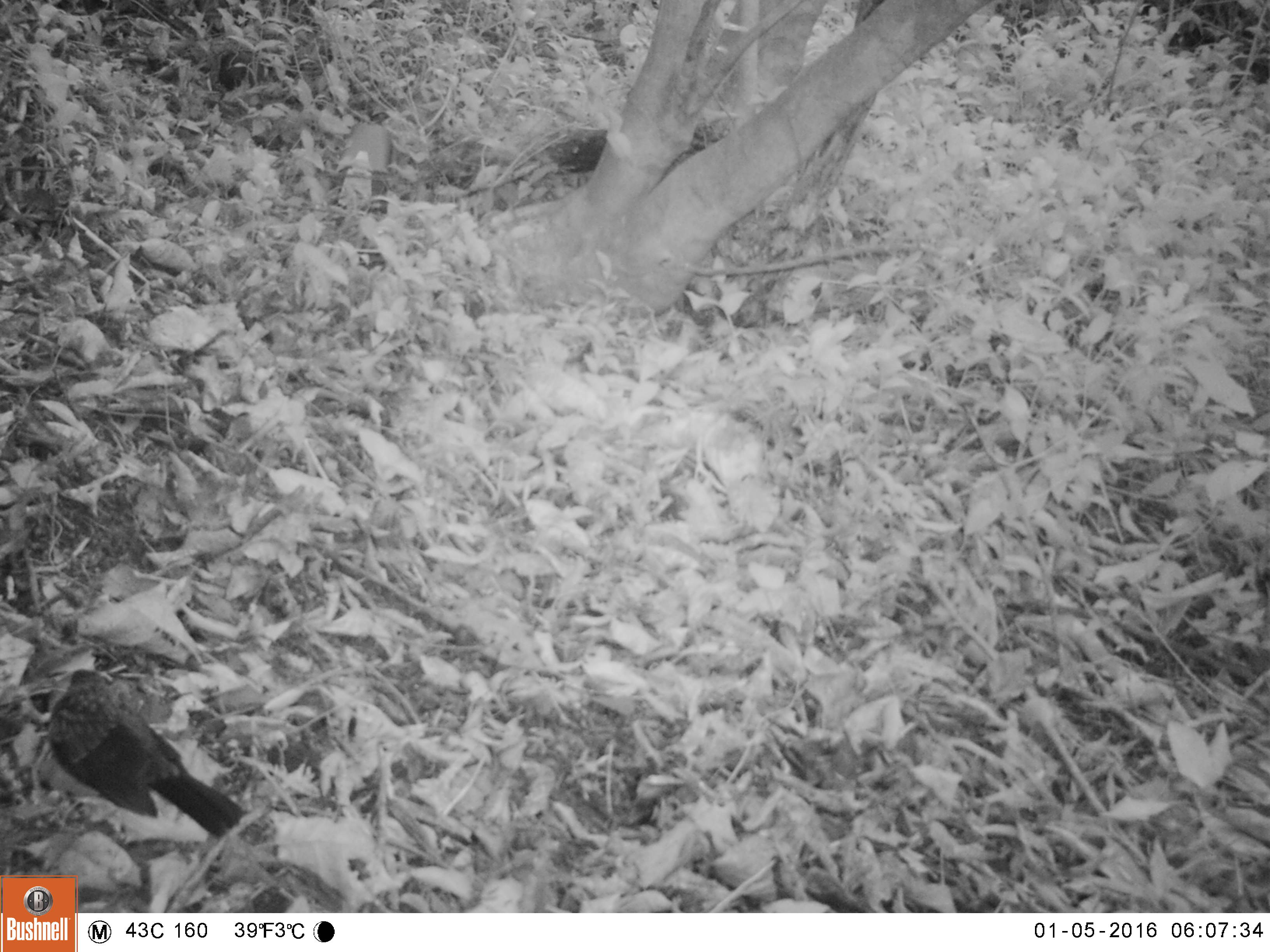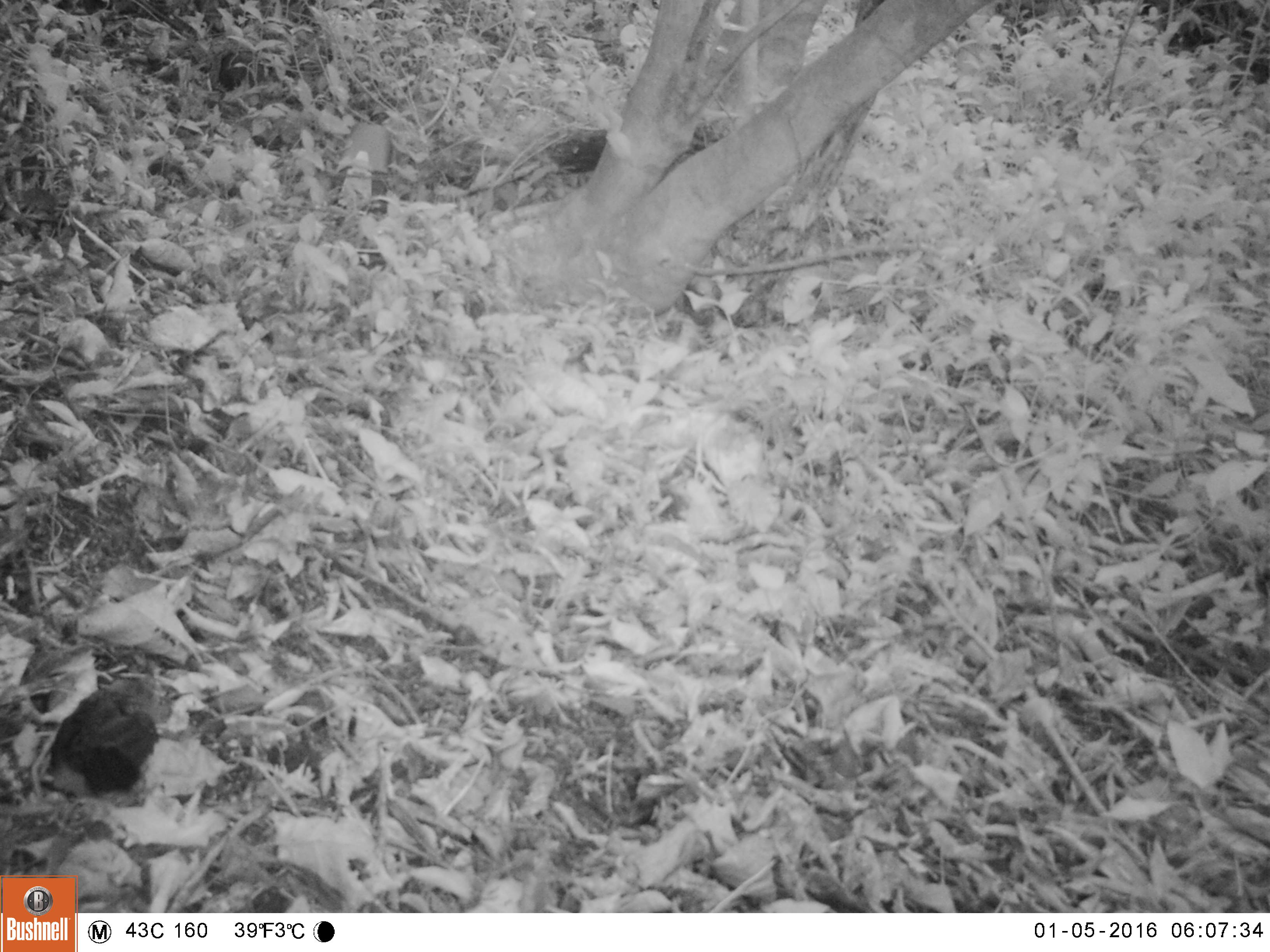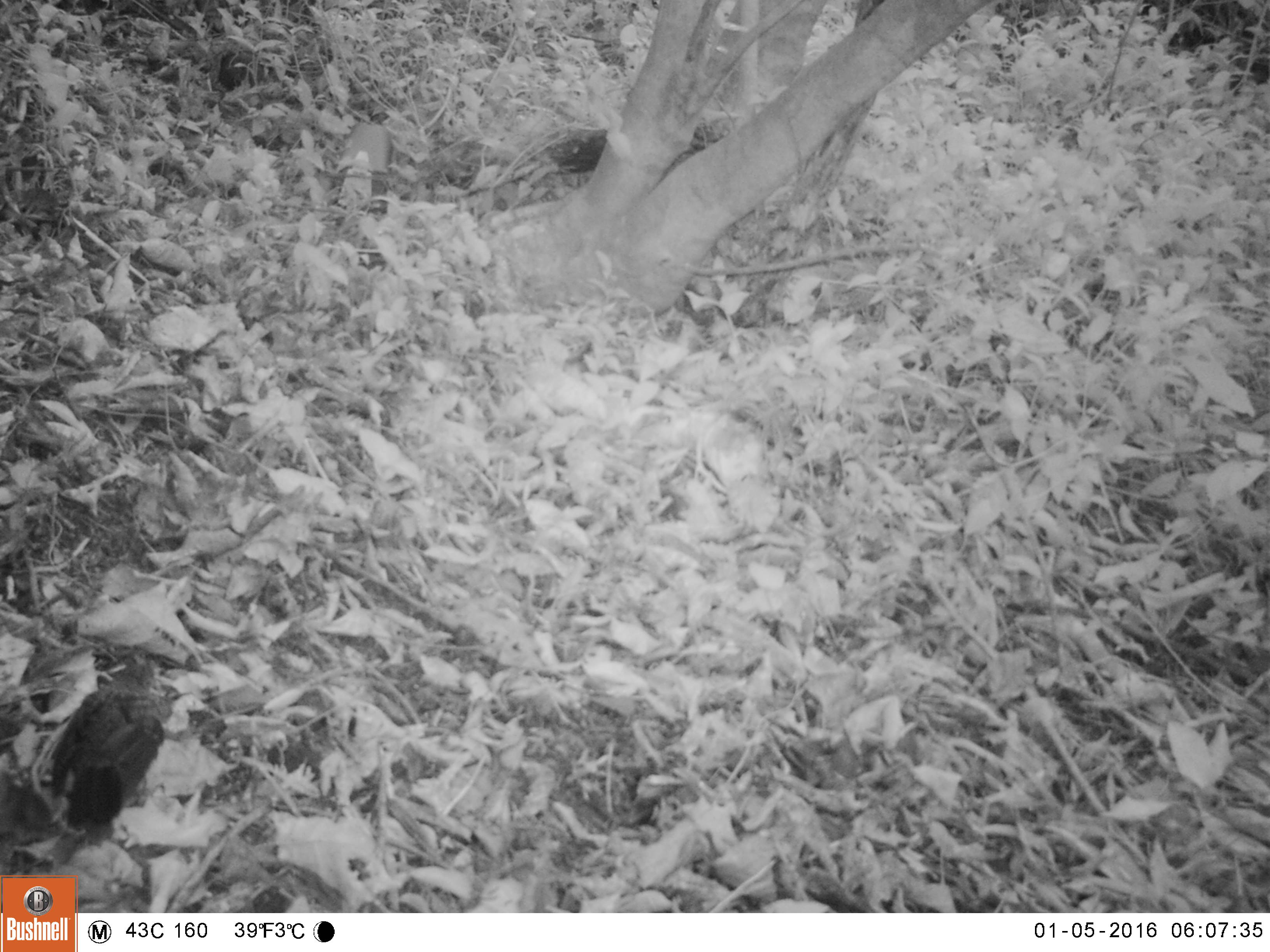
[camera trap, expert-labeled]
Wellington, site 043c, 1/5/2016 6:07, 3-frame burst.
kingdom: Animalia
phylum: Chordata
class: Aves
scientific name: Aves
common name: bird